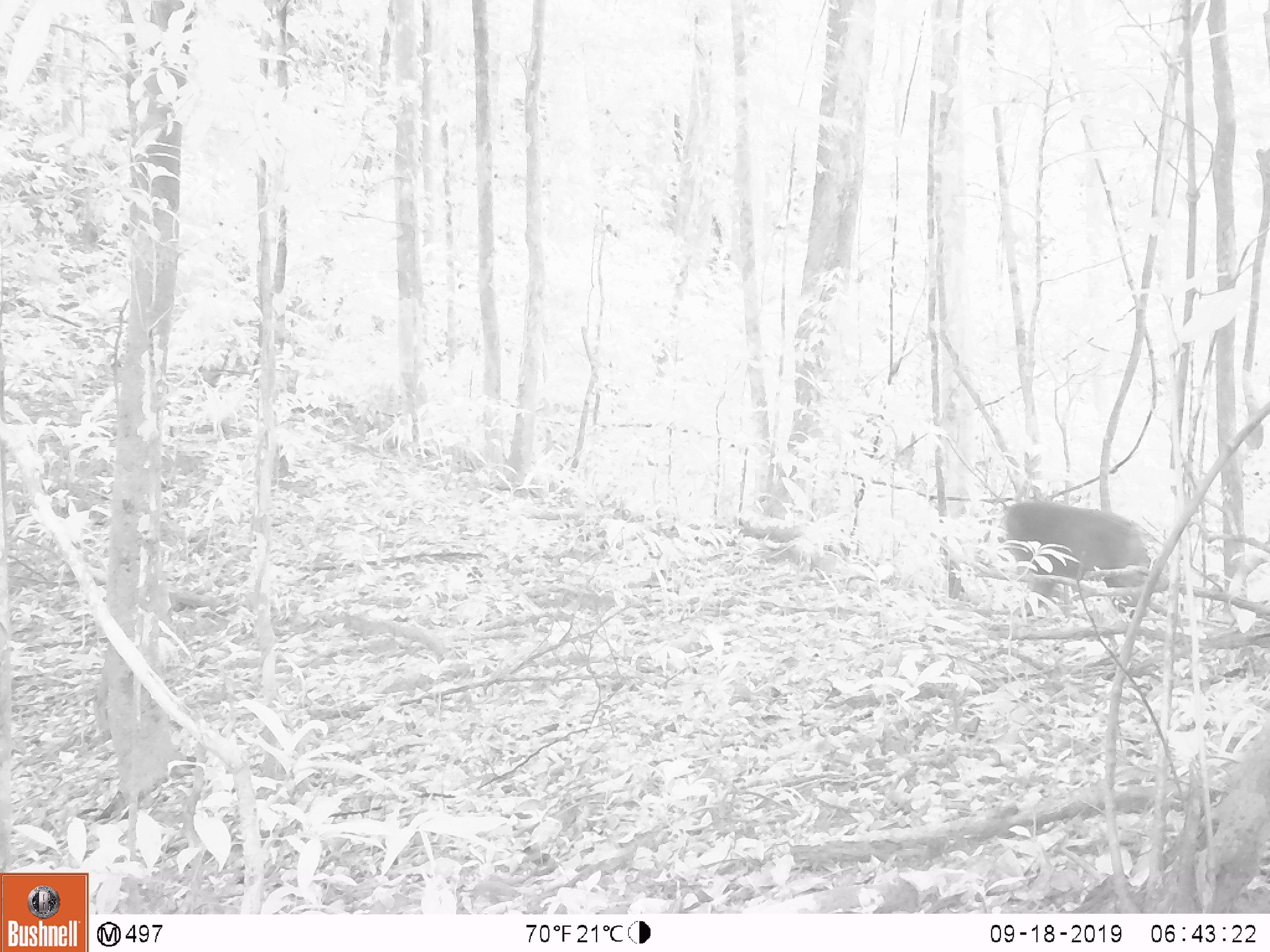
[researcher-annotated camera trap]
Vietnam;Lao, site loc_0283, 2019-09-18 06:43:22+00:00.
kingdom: Animalia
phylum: Chordata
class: Mammalia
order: Primates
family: Cercopithecidae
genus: Macaca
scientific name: Macaca arctoides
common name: stump-tailed macaque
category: stump tailed macaque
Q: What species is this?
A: Stump tailed macaque (stump-tailed macaque) (Macaca arctoides).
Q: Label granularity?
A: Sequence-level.